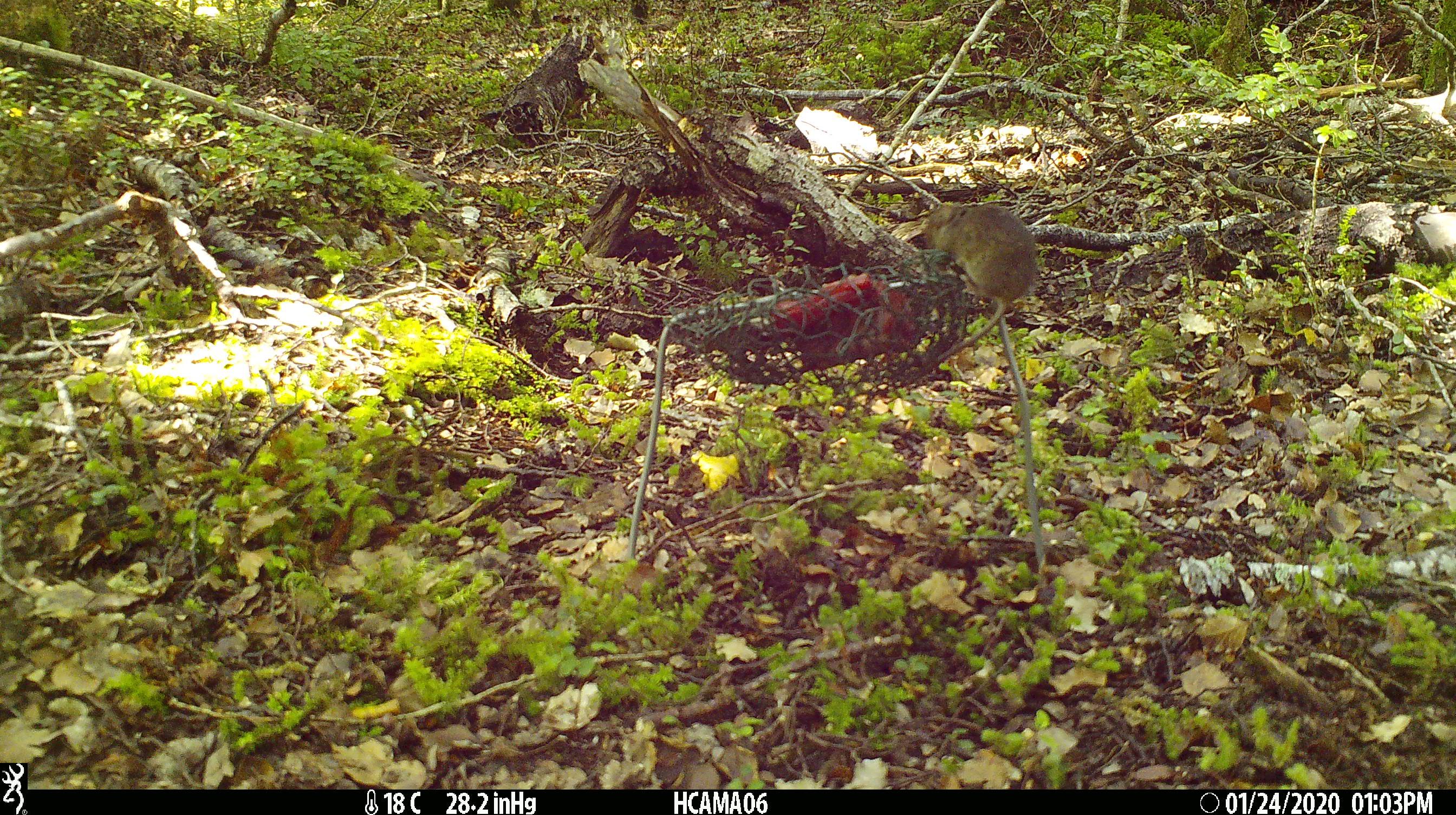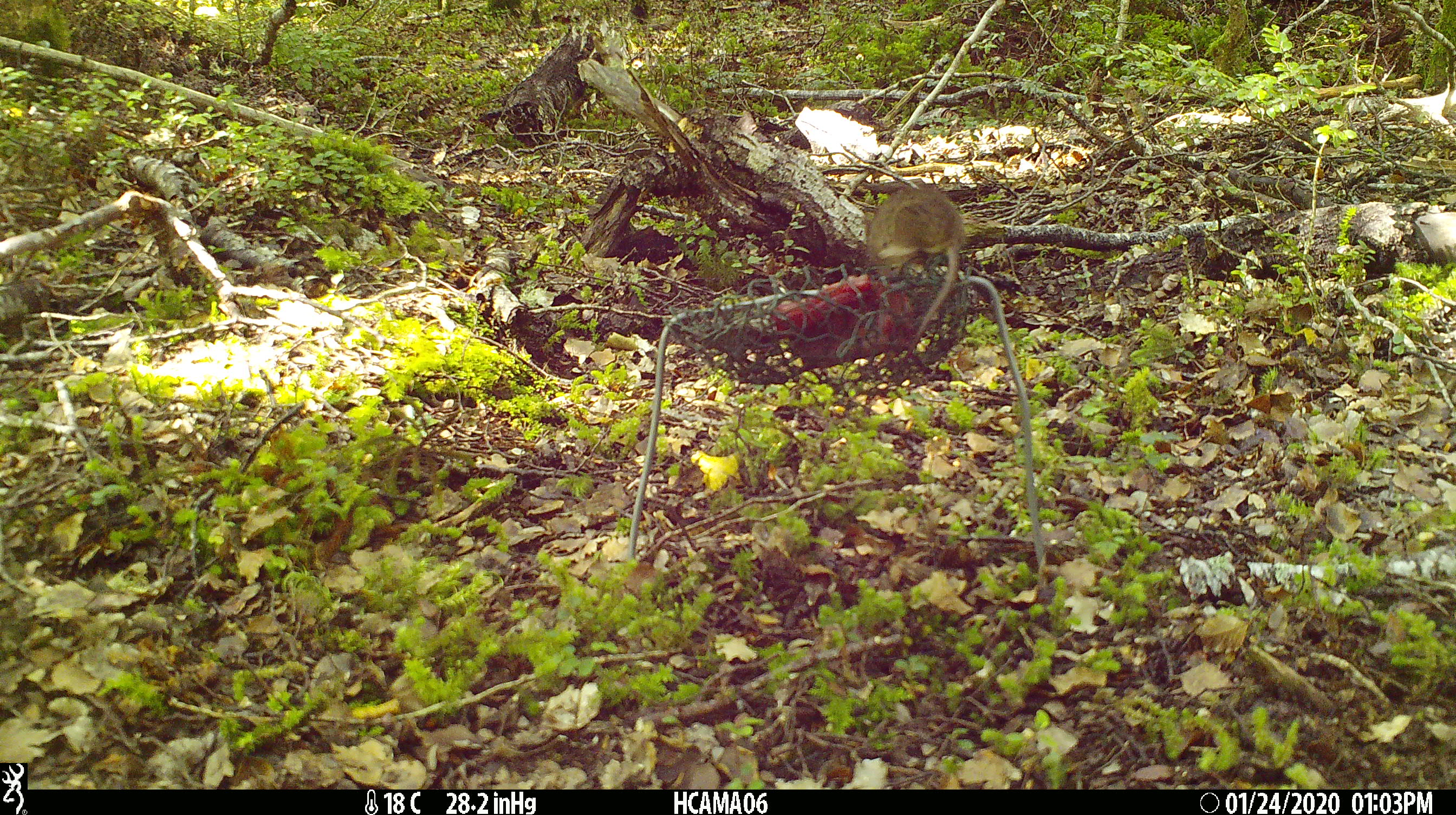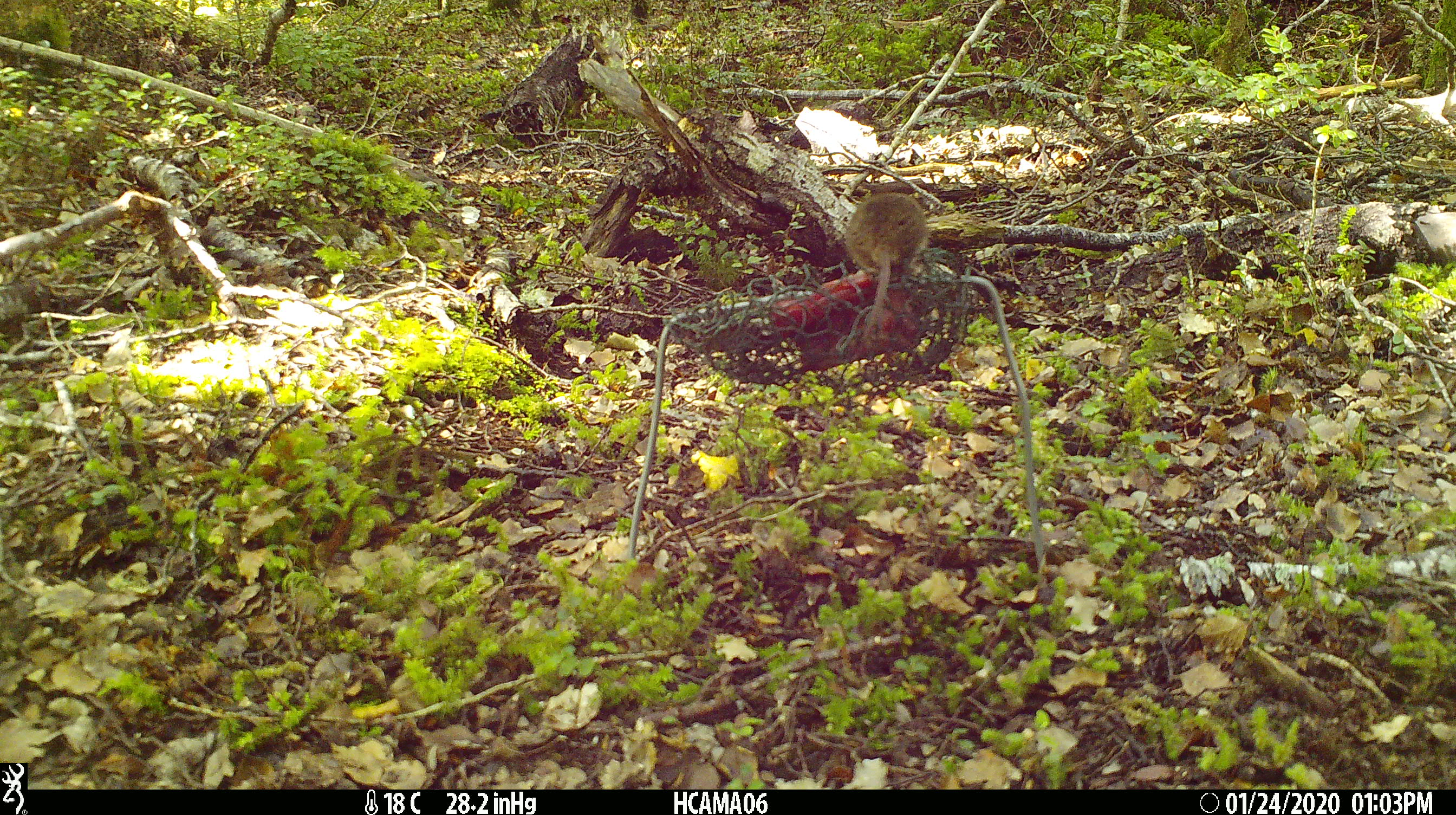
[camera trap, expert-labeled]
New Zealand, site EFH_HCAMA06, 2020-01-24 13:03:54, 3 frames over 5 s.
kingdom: Animalia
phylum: Chordata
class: Mammalia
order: Rodentia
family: Muridae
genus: Mus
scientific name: Mus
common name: mouse